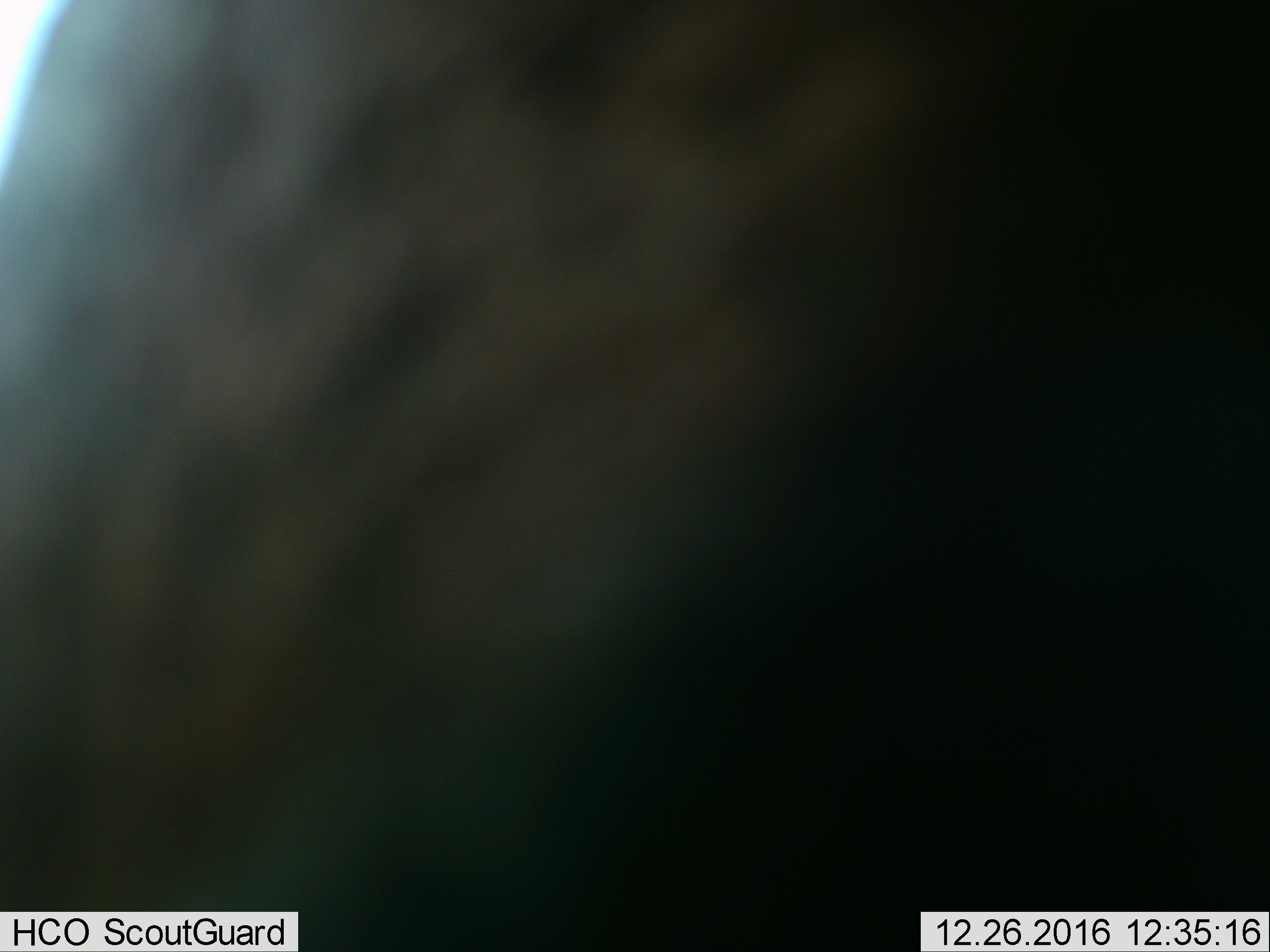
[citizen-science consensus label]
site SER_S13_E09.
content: unidentified animal